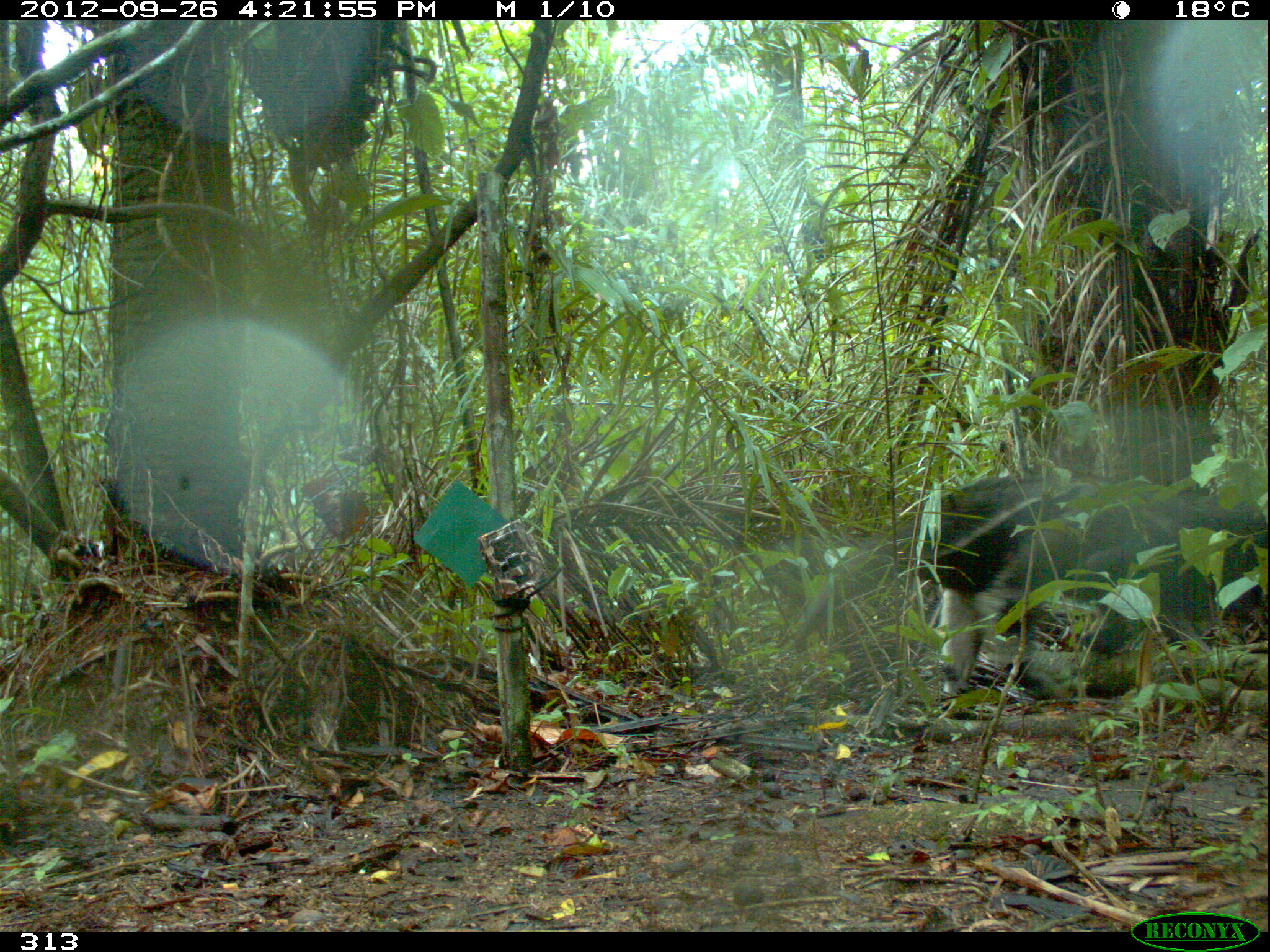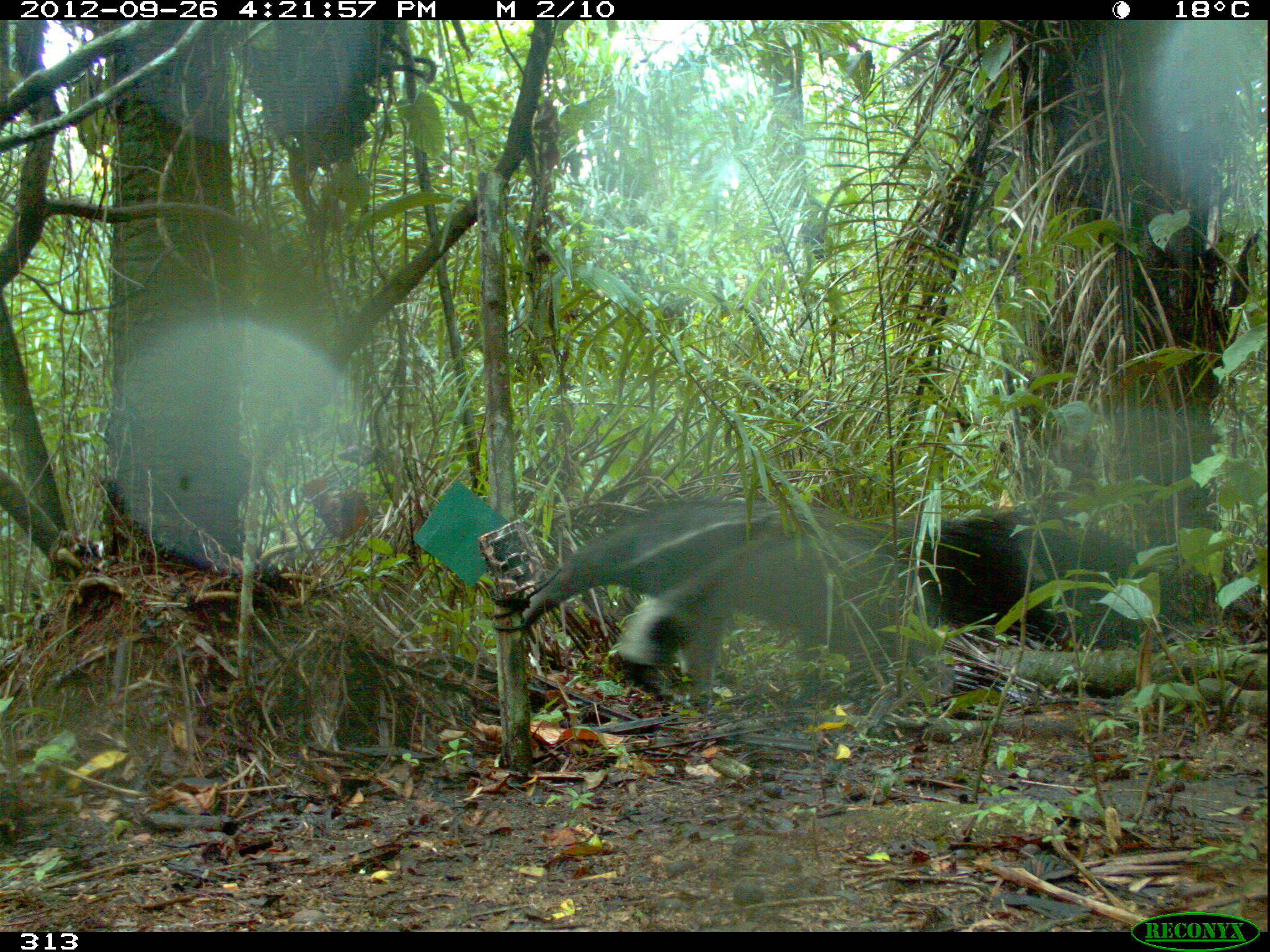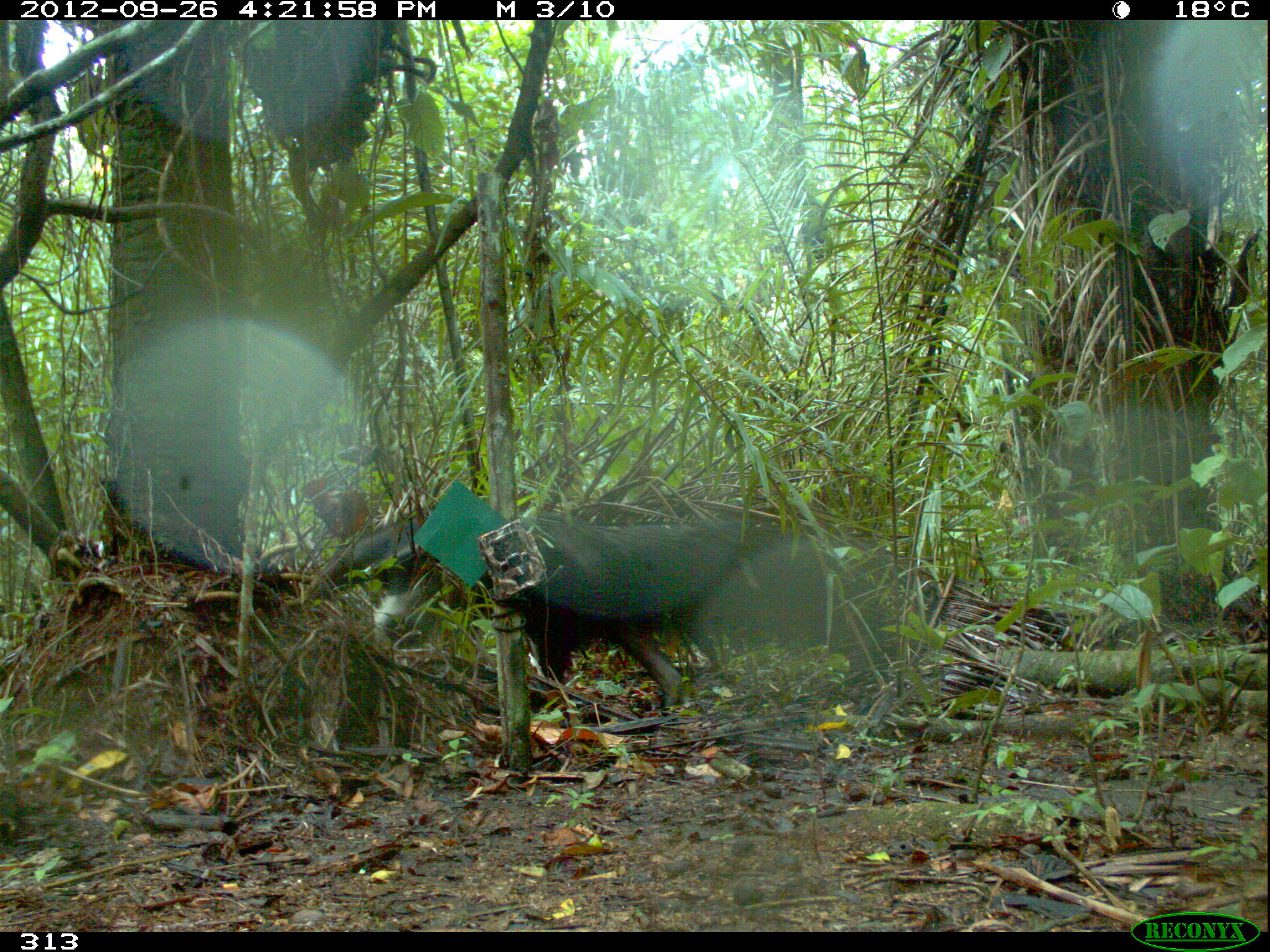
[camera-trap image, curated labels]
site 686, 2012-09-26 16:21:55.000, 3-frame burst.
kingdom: Animalia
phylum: Chordata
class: Mammalia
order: Pilosa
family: Myrmecophagidae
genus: Myrmecophaga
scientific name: Myrmecophaga tridactyla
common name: giant anteater